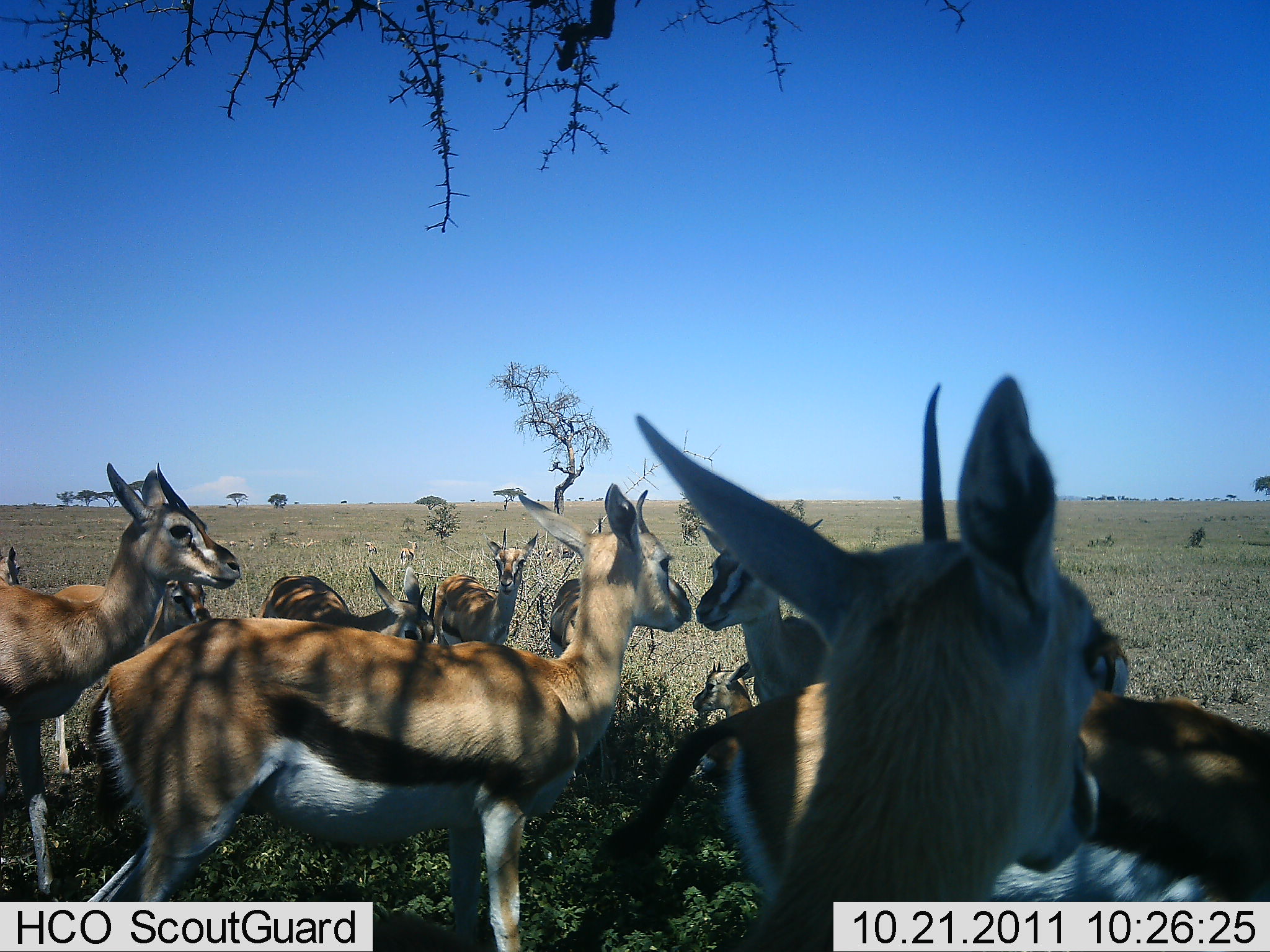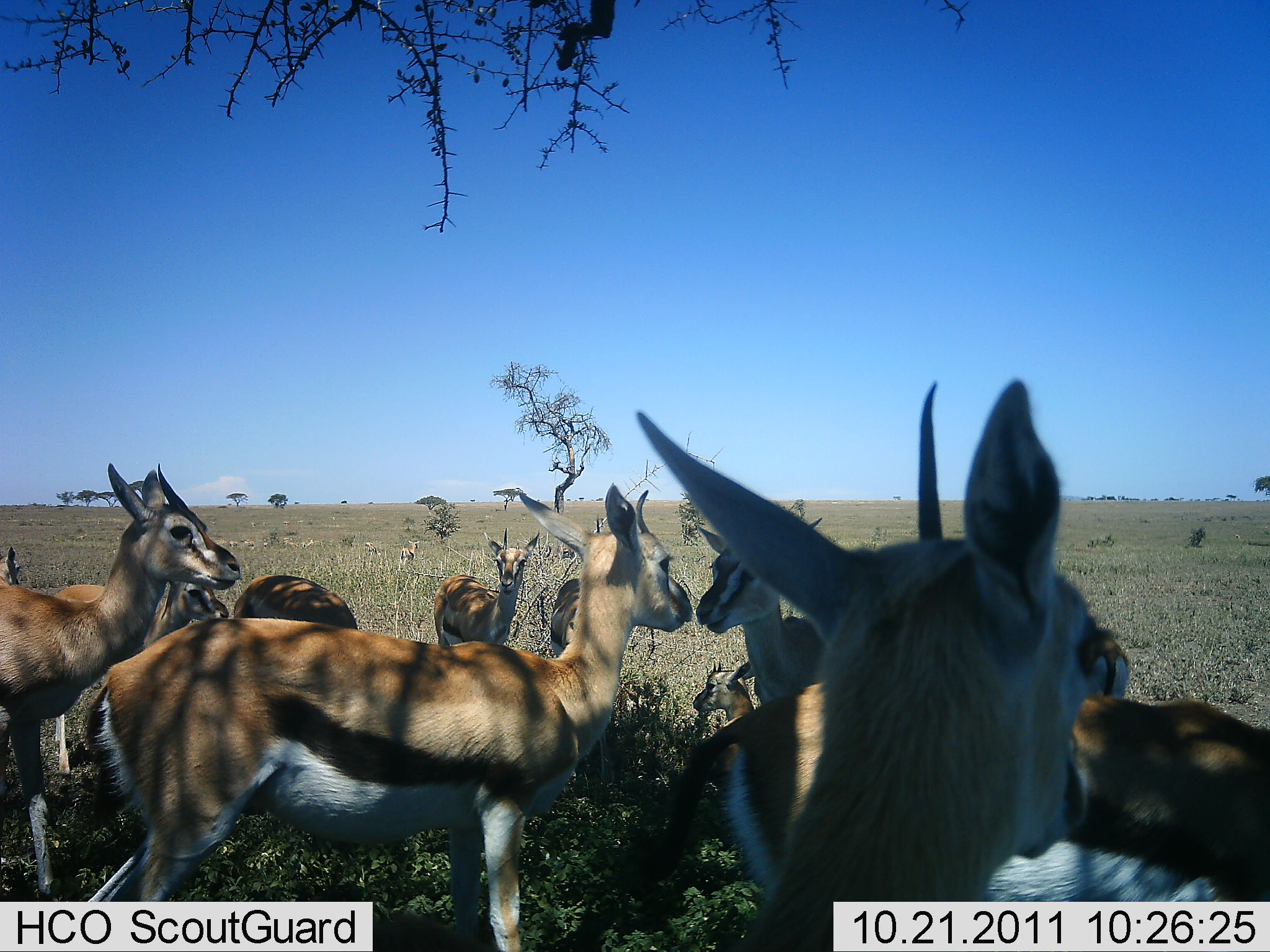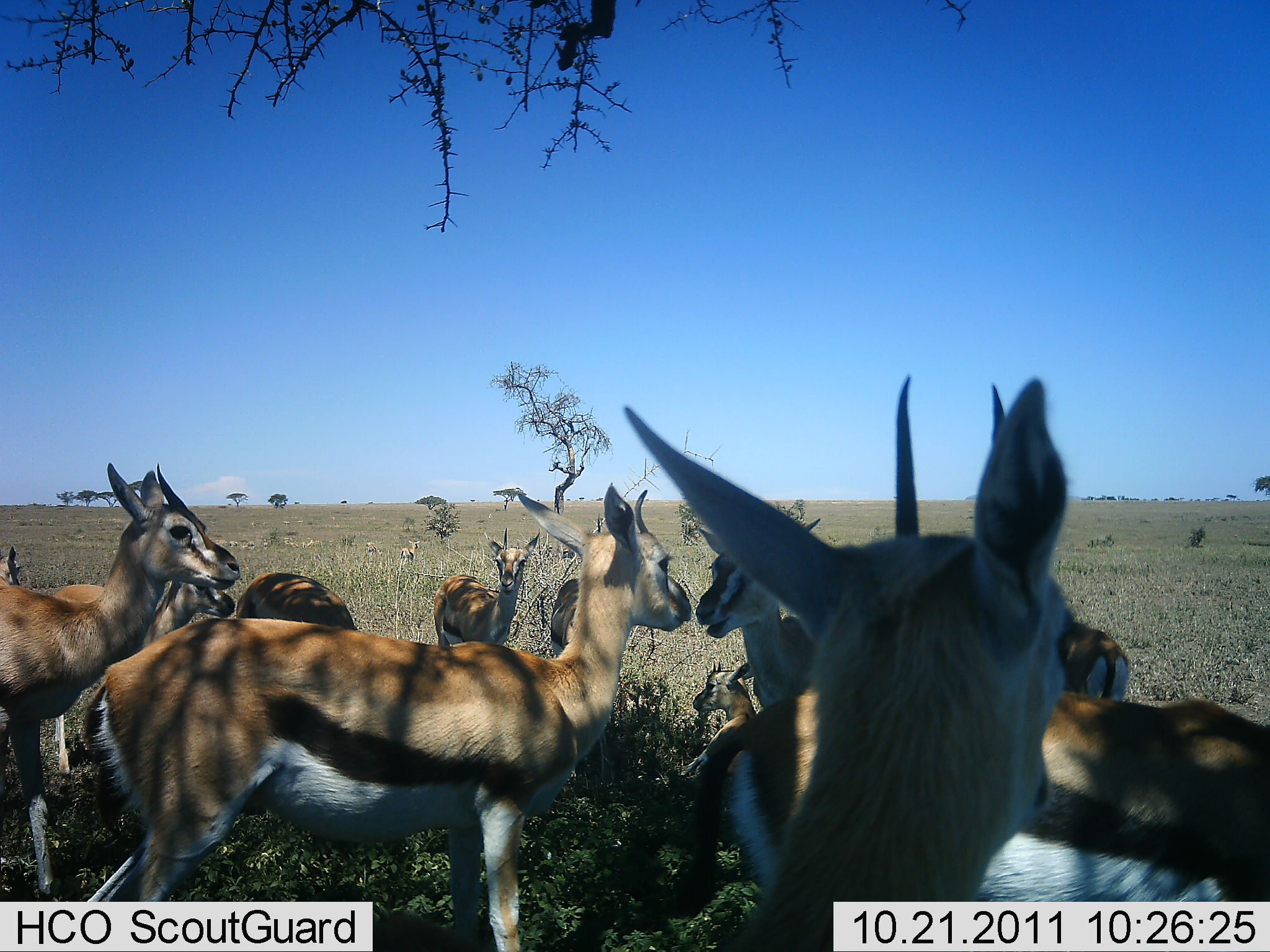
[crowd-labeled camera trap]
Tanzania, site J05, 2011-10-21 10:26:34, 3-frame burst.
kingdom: Animalia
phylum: Chordata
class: Mammalia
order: Artiodactyla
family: Bovidae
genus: Eudorcas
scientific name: Eudorcas thomsonii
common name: thomson's gazelle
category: gazellethomsons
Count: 11-50.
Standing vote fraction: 90%.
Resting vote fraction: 50%.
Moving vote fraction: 0%.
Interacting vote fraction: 0%.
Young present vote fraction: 60%.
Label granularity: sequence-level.